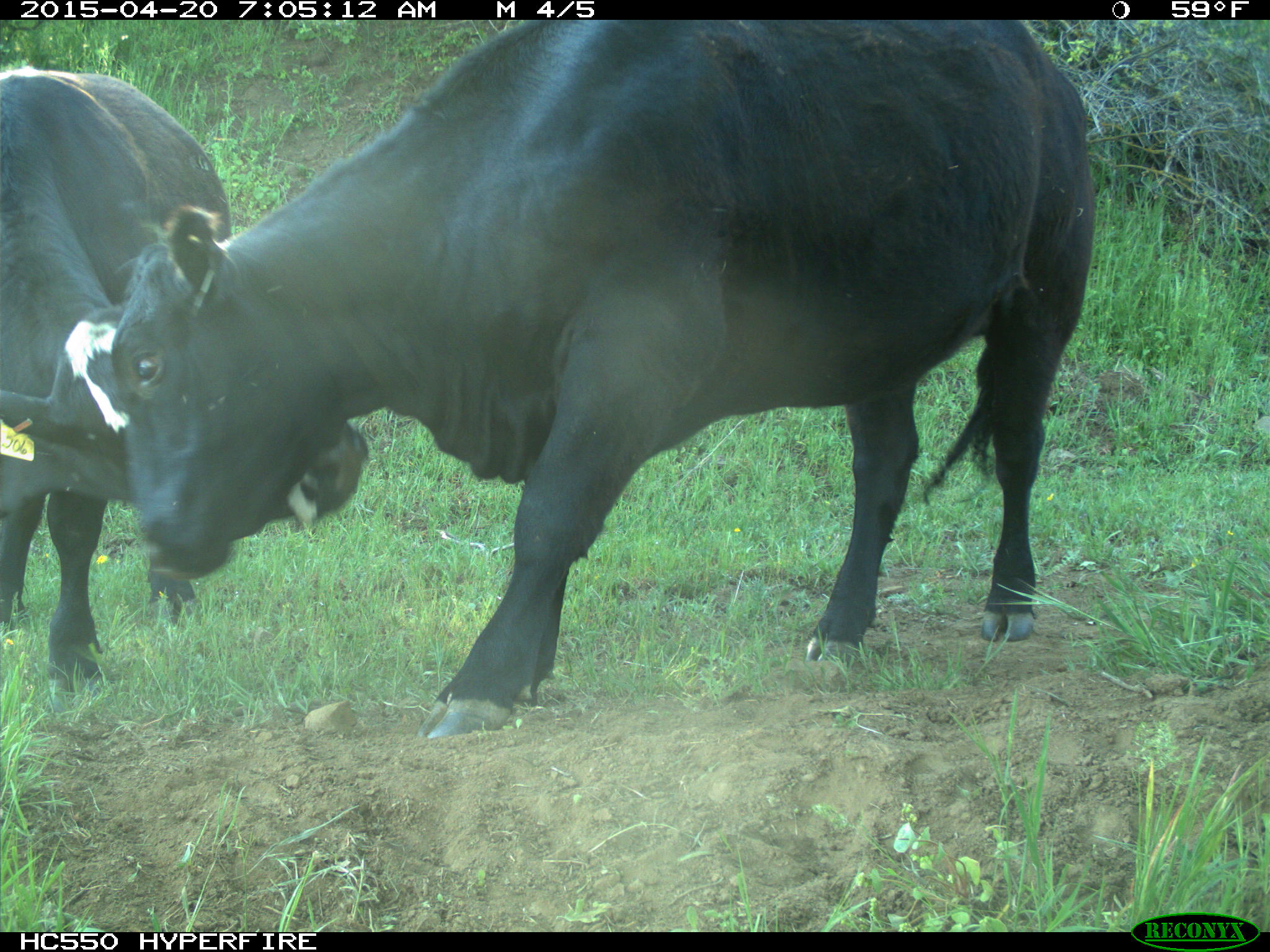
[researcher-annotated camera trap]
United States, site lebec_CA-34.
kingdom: Animalia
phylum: Chordata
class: Mammalia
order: Artiodactyla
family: Bovidae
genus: Bos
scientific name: Bos taurus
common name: domestic cow